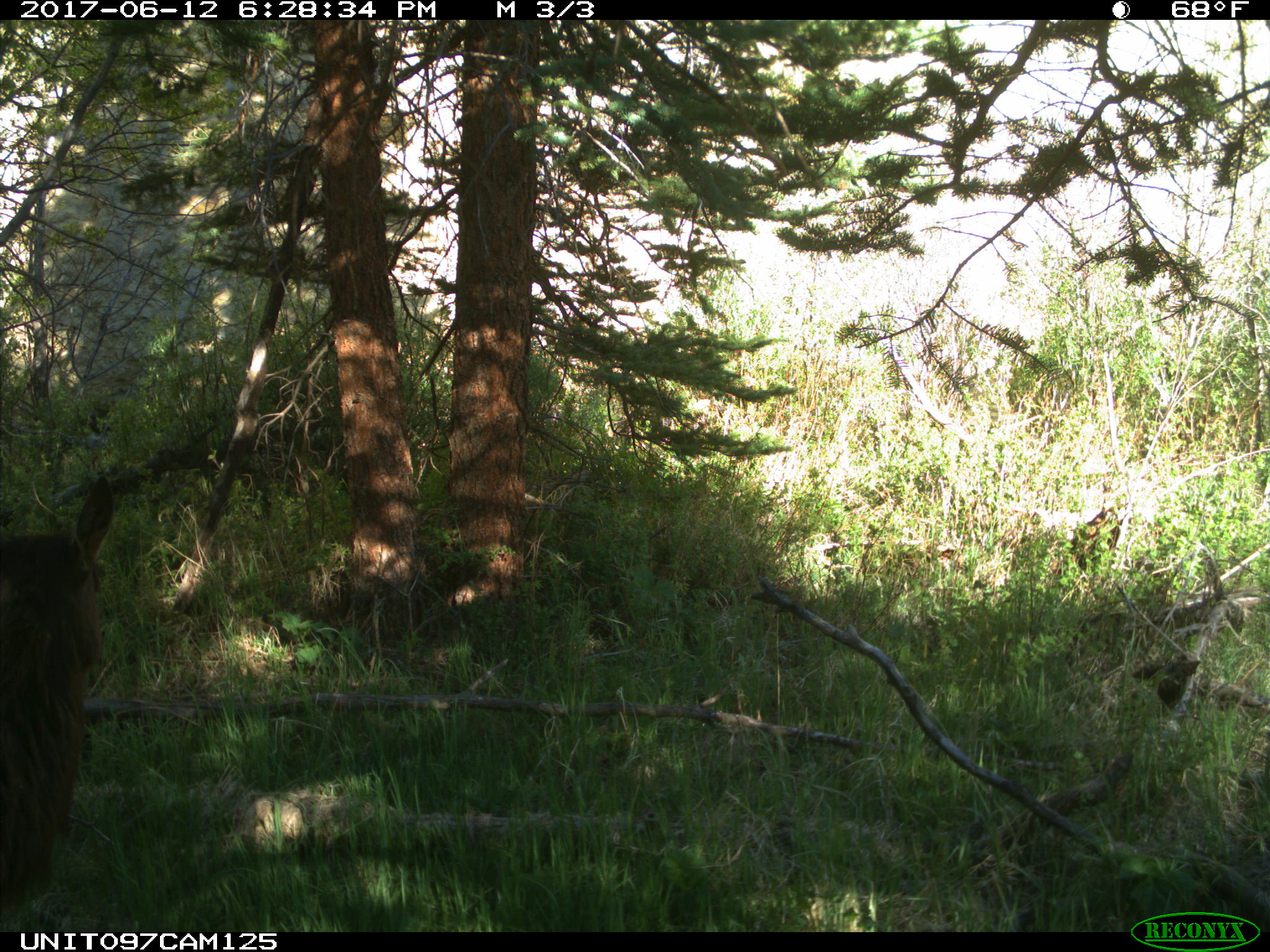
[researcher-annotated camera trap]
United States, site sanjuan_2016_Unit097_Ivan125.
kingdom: Animalia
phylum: Chordata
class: Mammalia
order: Artiodactyla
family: Cervidae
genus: Cervus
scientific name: Cervus elaphus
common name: red deer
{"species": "Cervus elaphus (red deer)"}